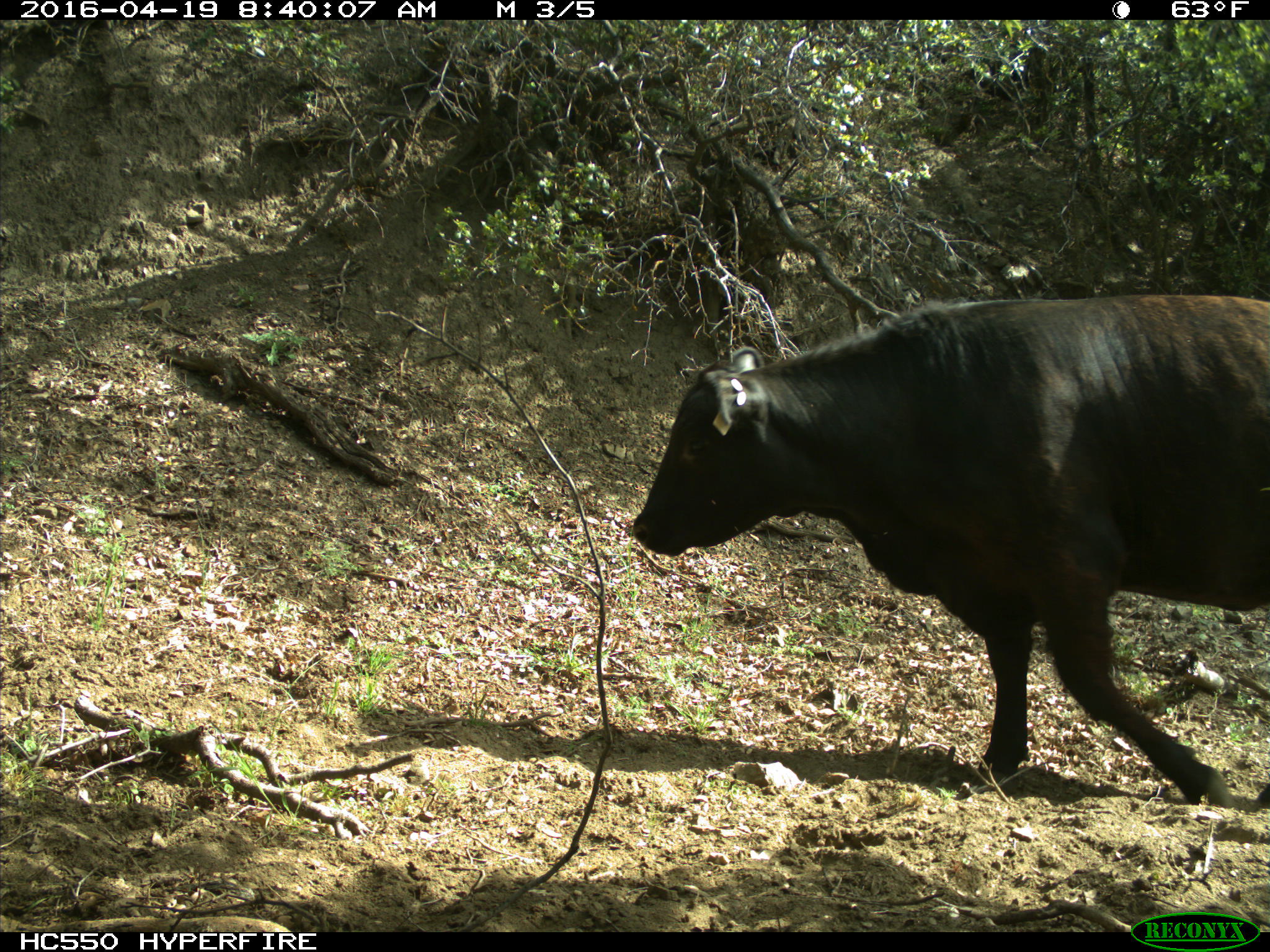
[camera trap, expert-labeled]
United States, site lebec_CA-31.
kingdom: Animalia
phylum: Chordata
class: Mammalia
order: Artiodactyla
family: Bovidae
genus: Bos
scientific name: Bos taurus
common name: domestic cow